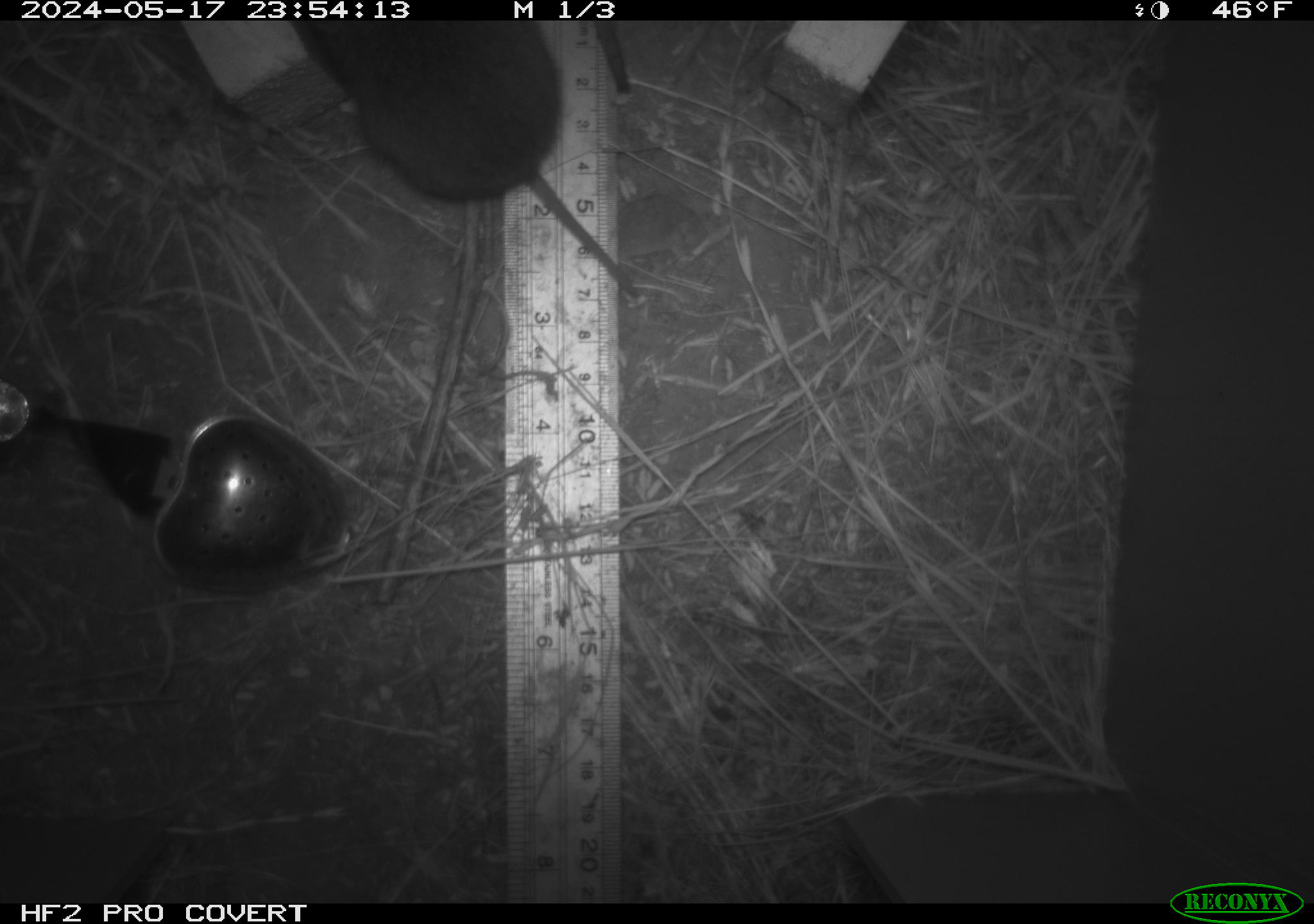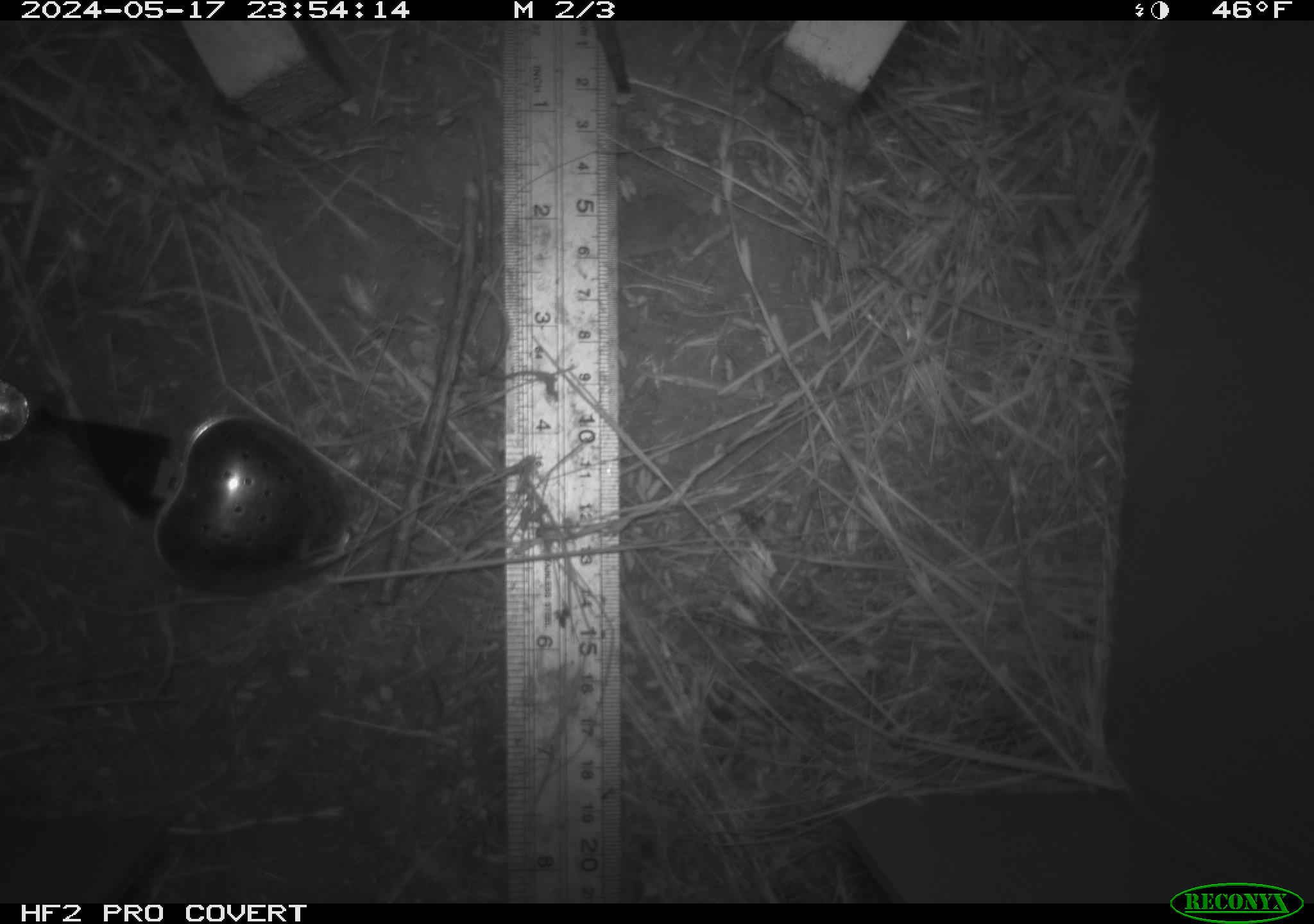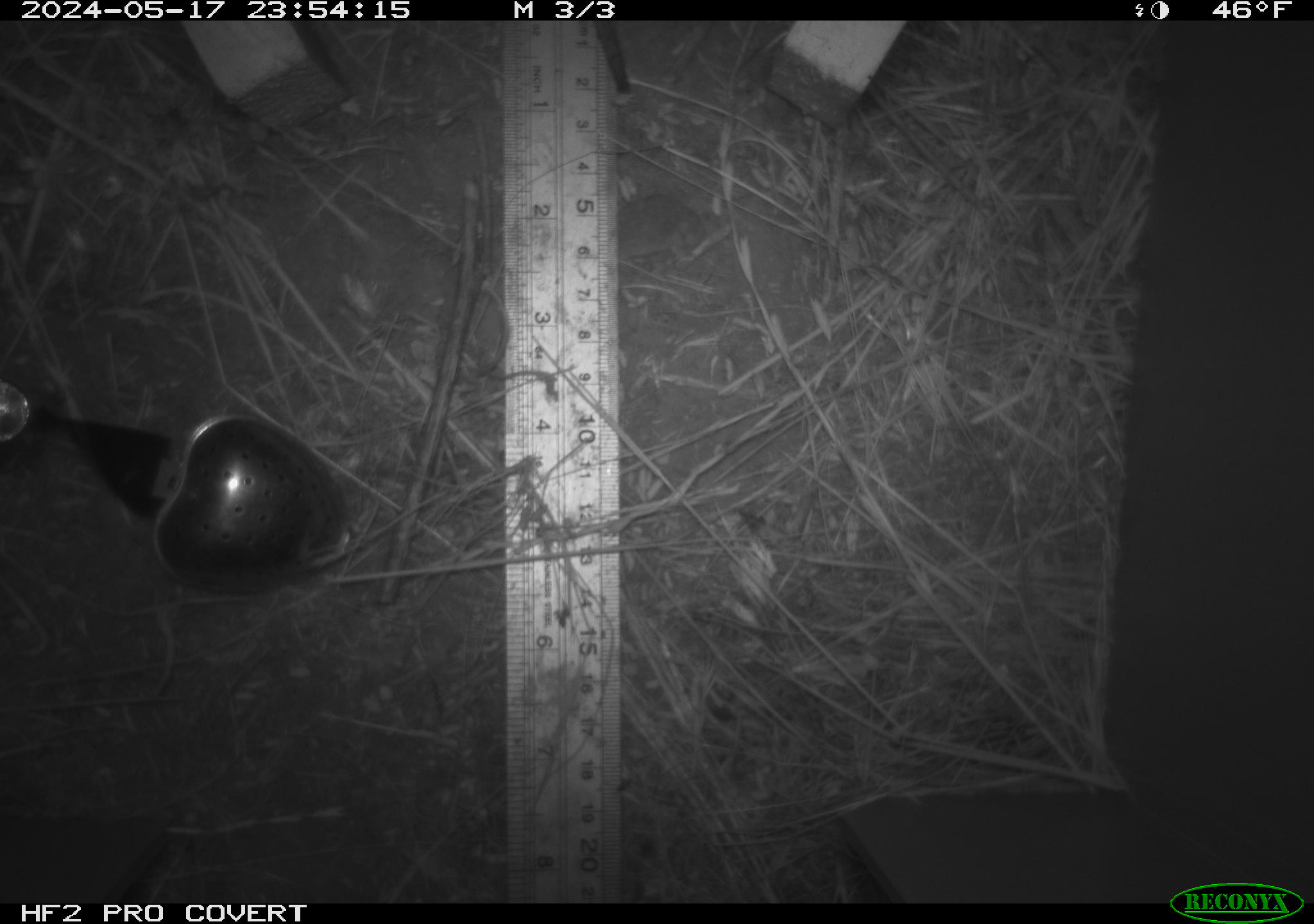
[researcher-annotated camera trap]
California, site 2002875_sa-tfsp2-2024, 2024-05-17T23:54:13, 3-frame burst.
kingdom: Animalia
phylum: Chordata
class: Mammalia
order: Rodentia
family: Cricetidae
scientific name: Arvicolinae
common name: voles, lemmings, and muskrats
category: arvicolinae subfamily